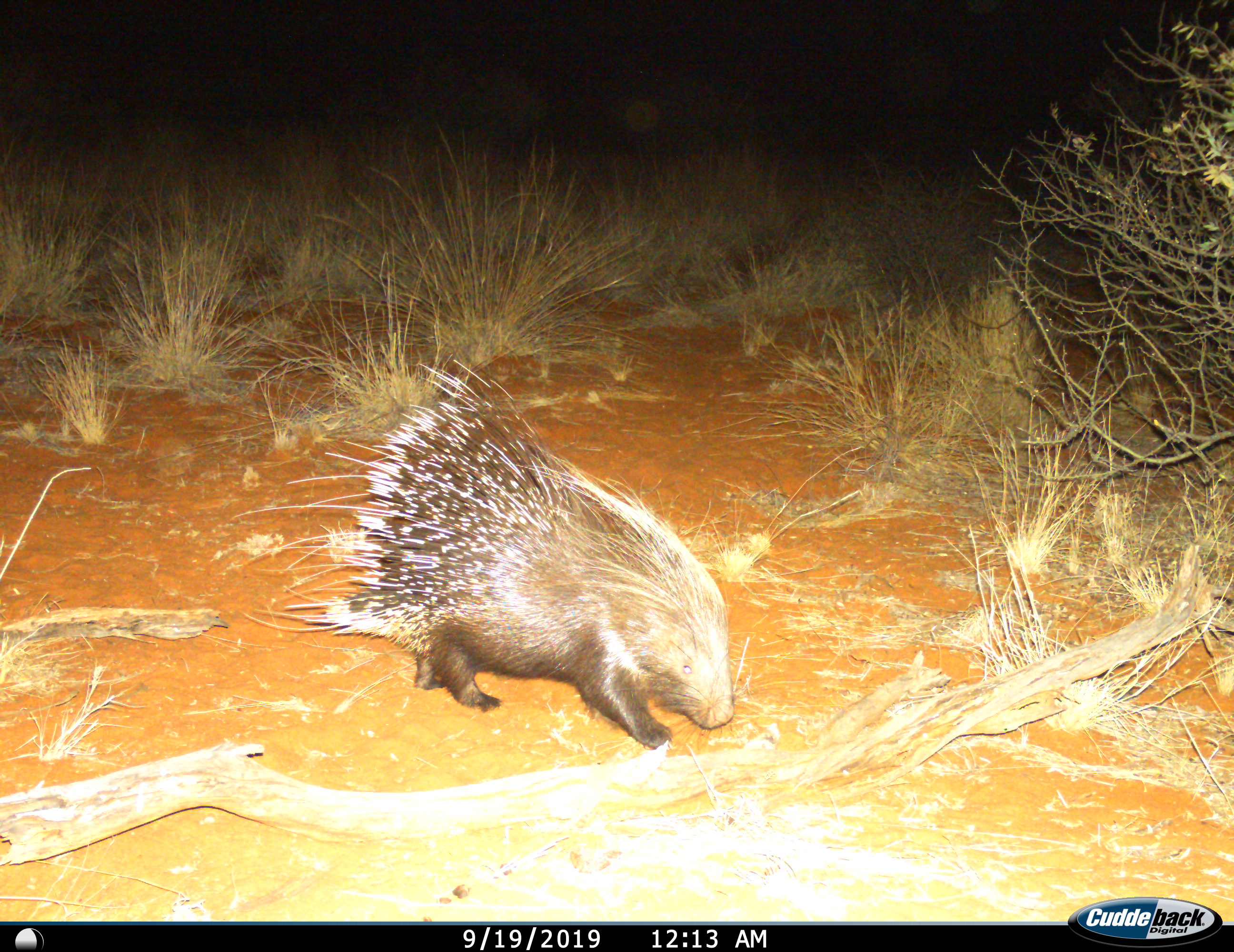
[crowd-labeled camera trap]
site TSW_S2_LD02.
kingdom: Animalia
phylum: Chordata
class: Mammalia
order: Rodentia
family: Hystricidae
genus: Hystrix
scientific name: Hystrix cristata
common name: crested porcupine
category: porcupine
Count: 1.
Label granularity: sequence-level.